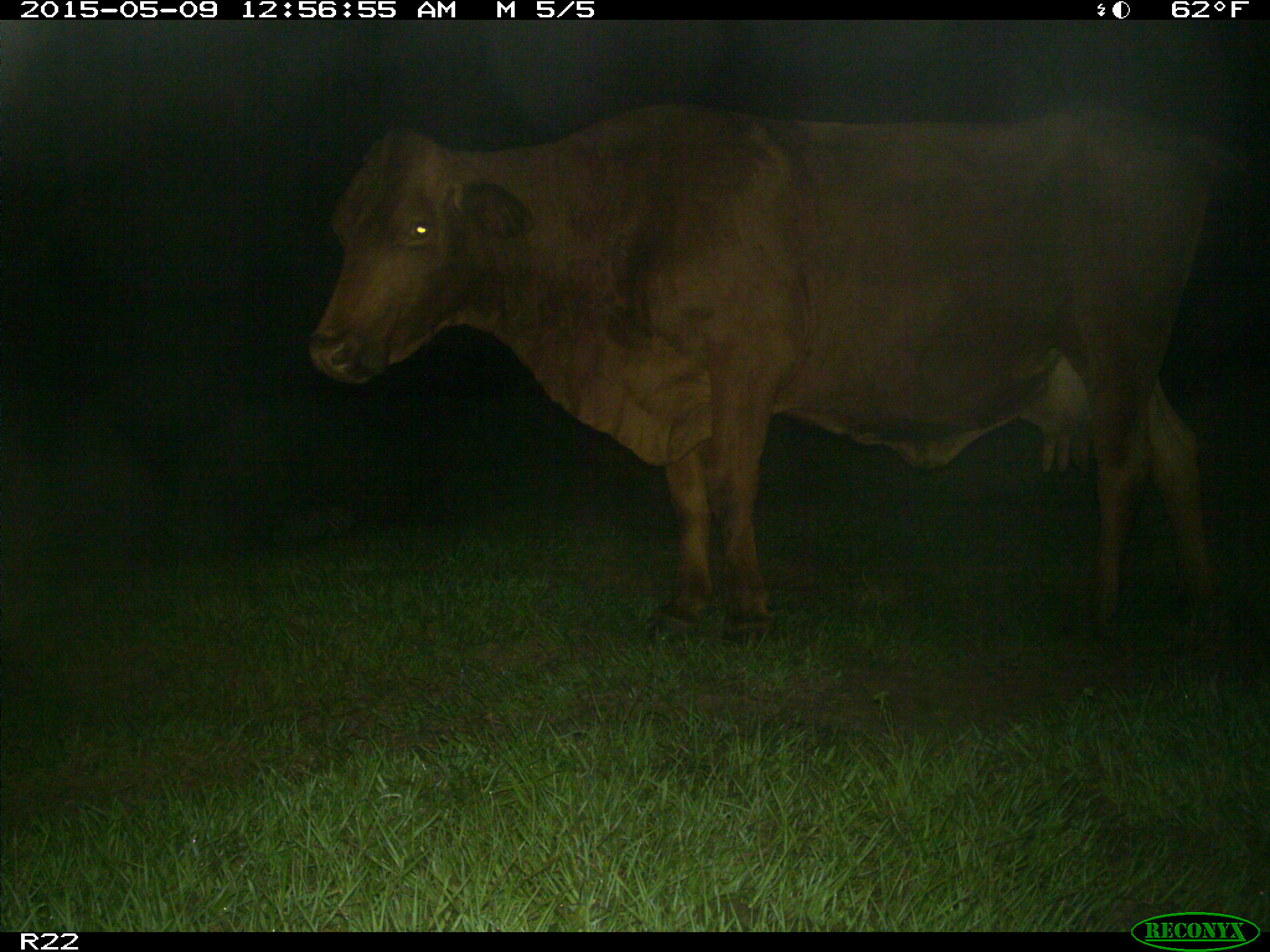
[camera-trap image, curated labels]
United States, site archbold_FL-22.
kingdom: Animalia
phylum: Chordata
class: Mammalia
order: Artiodactyla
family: Bovidae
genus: Bos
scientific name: Bos taurus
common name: domestic cow